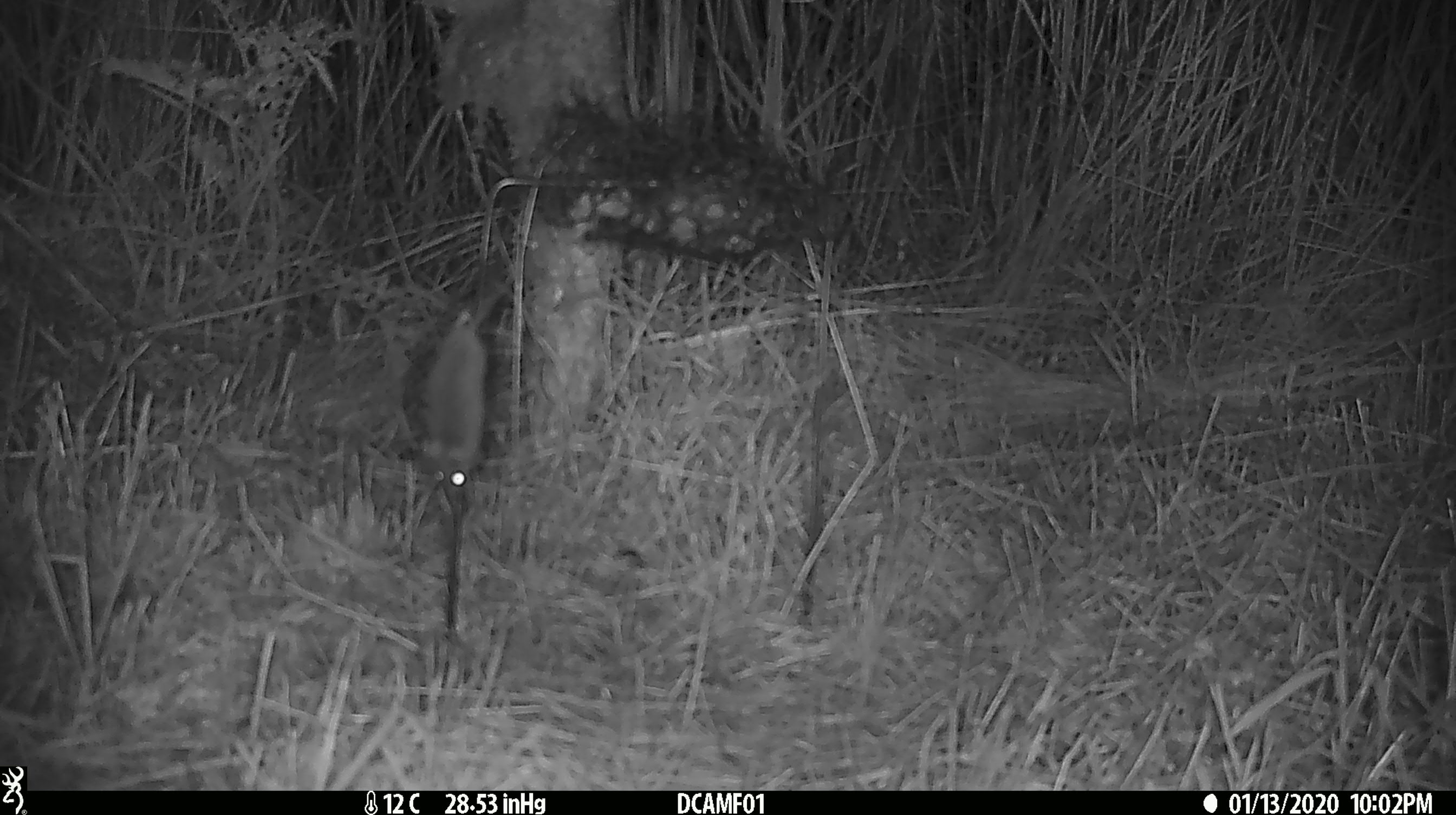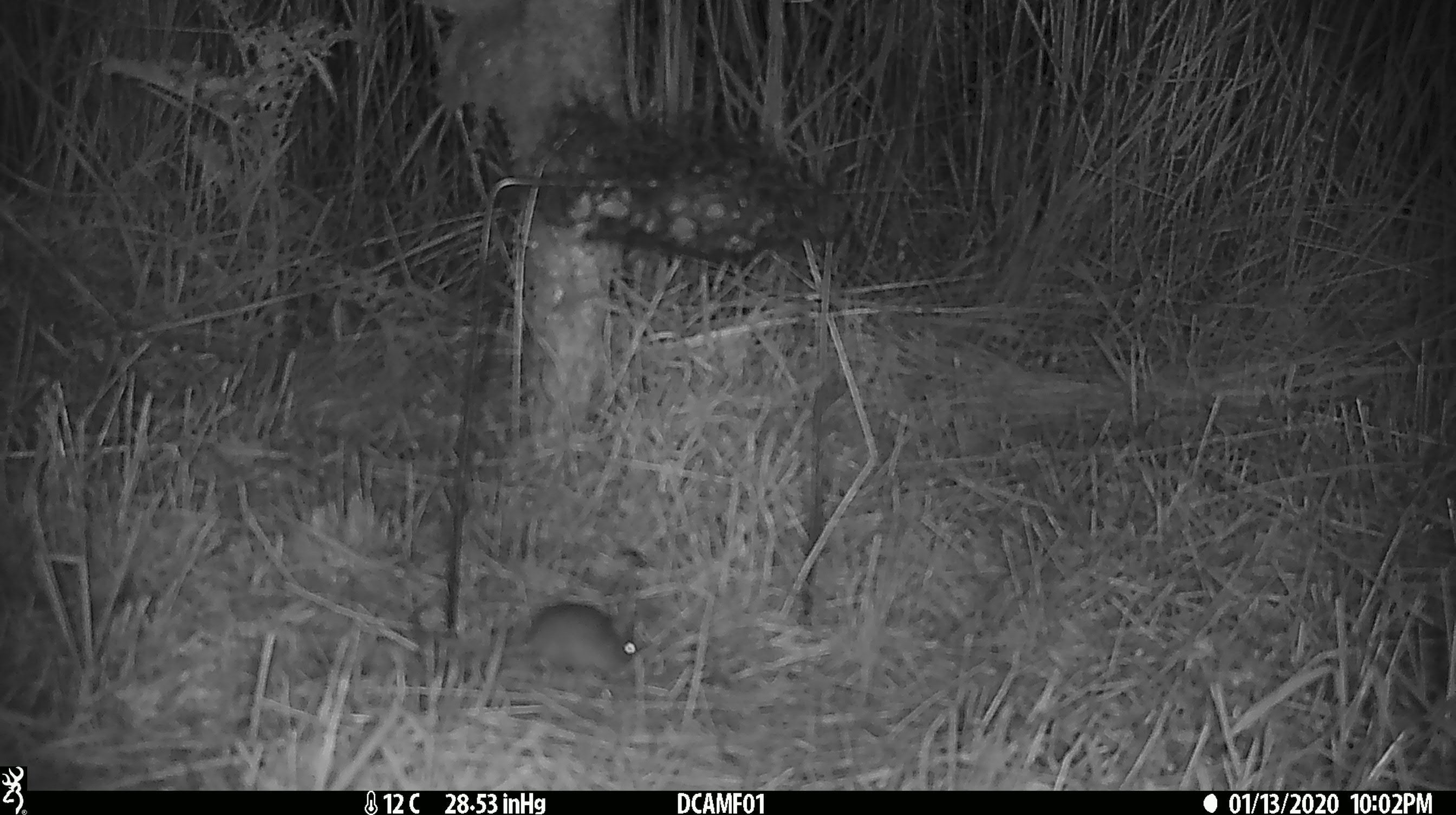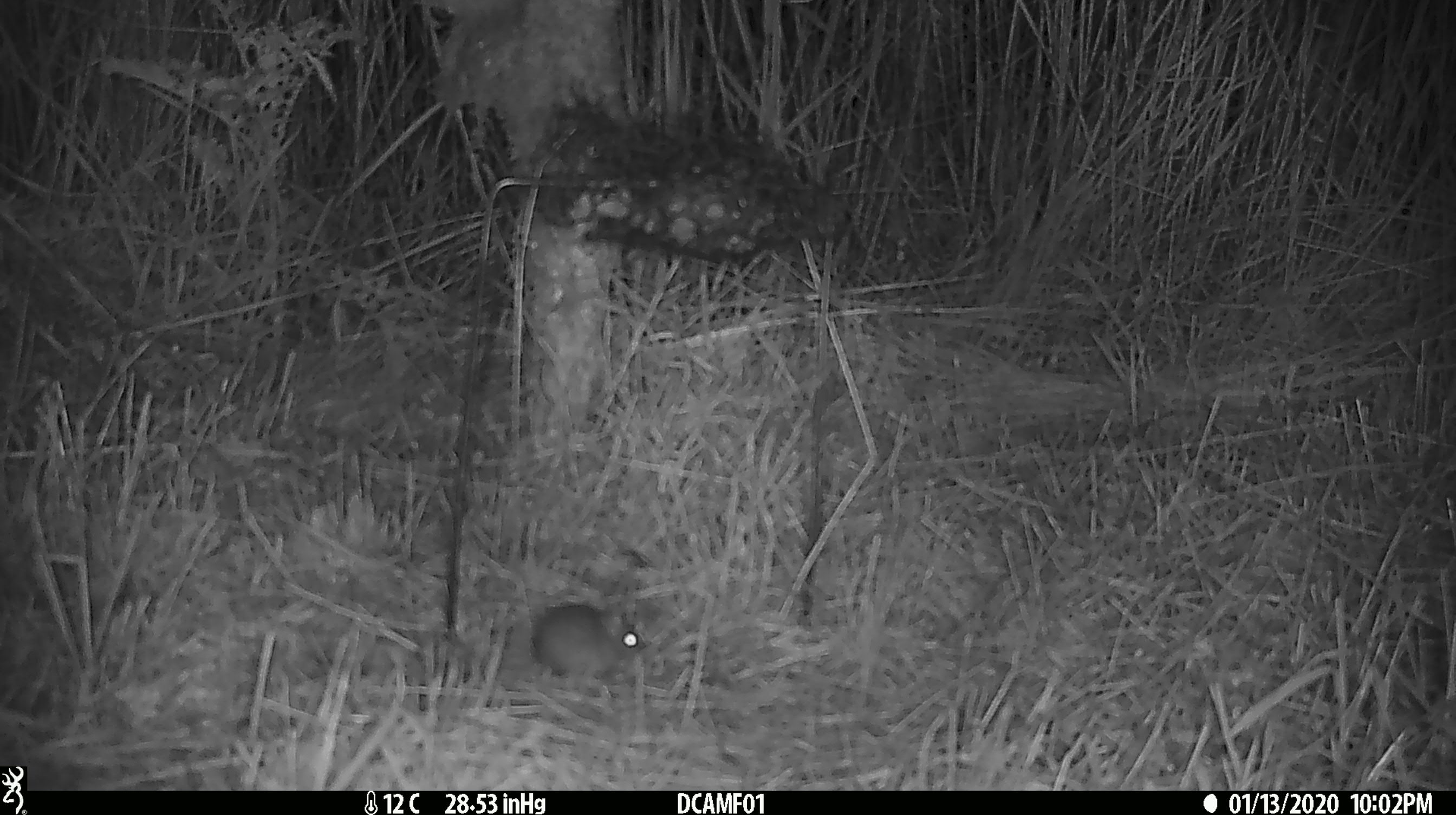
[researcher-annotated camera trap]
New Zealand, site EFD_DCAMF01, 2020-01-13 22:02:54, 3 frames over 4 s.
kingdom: Animalia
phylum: Chordata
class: Mammalia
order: Rodentia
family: Muridae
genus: Mus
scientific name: Mus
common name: mouse